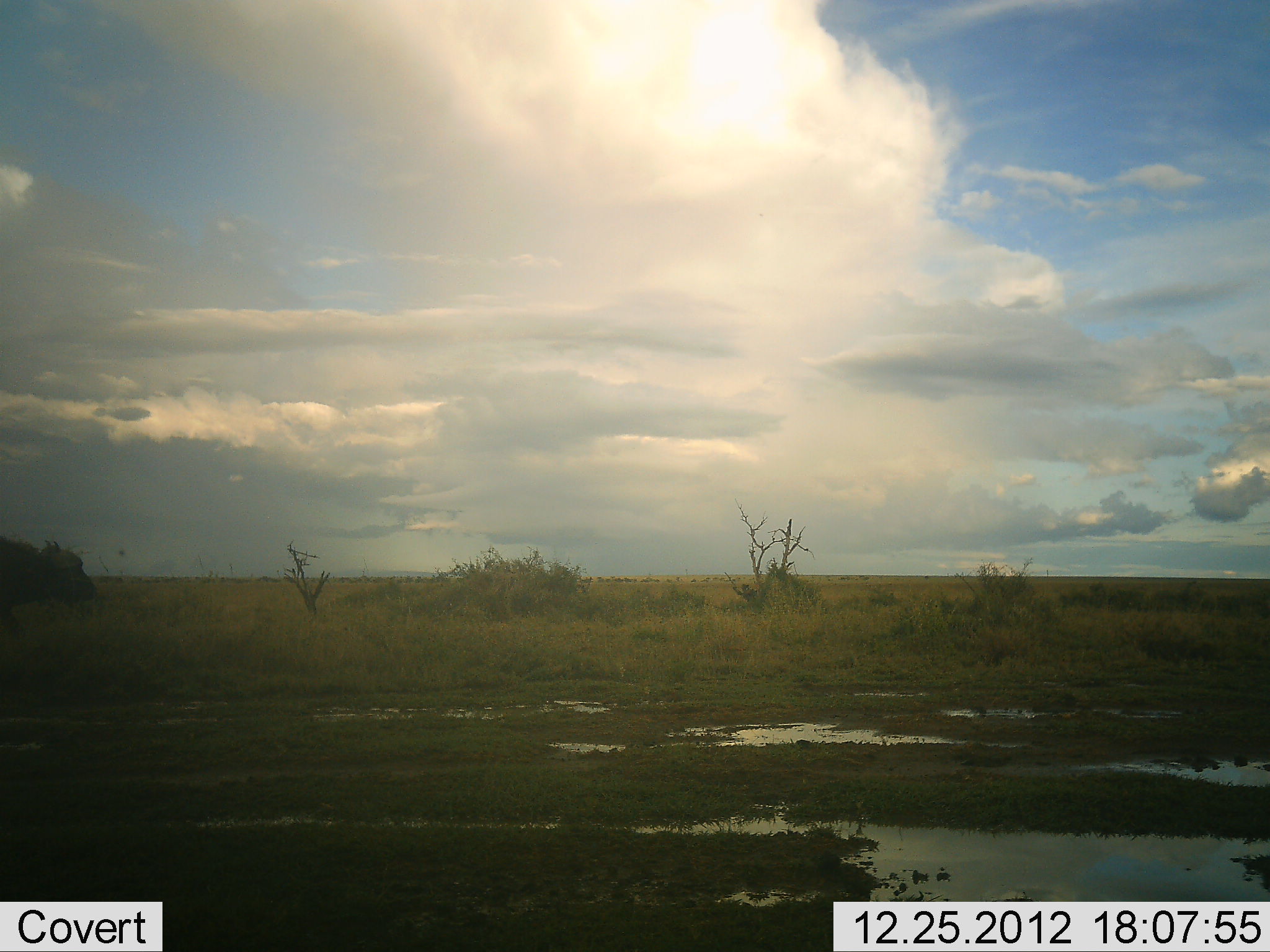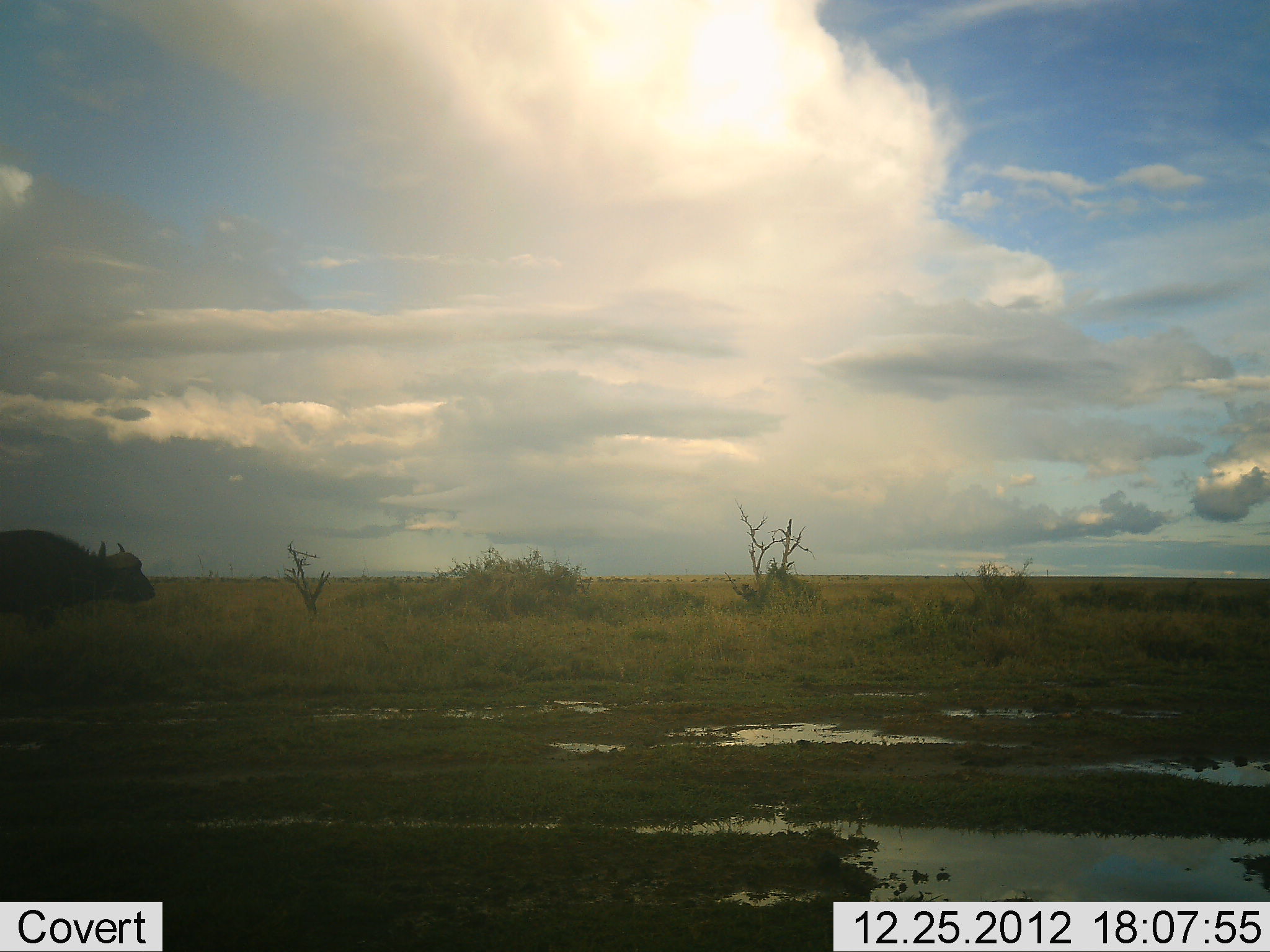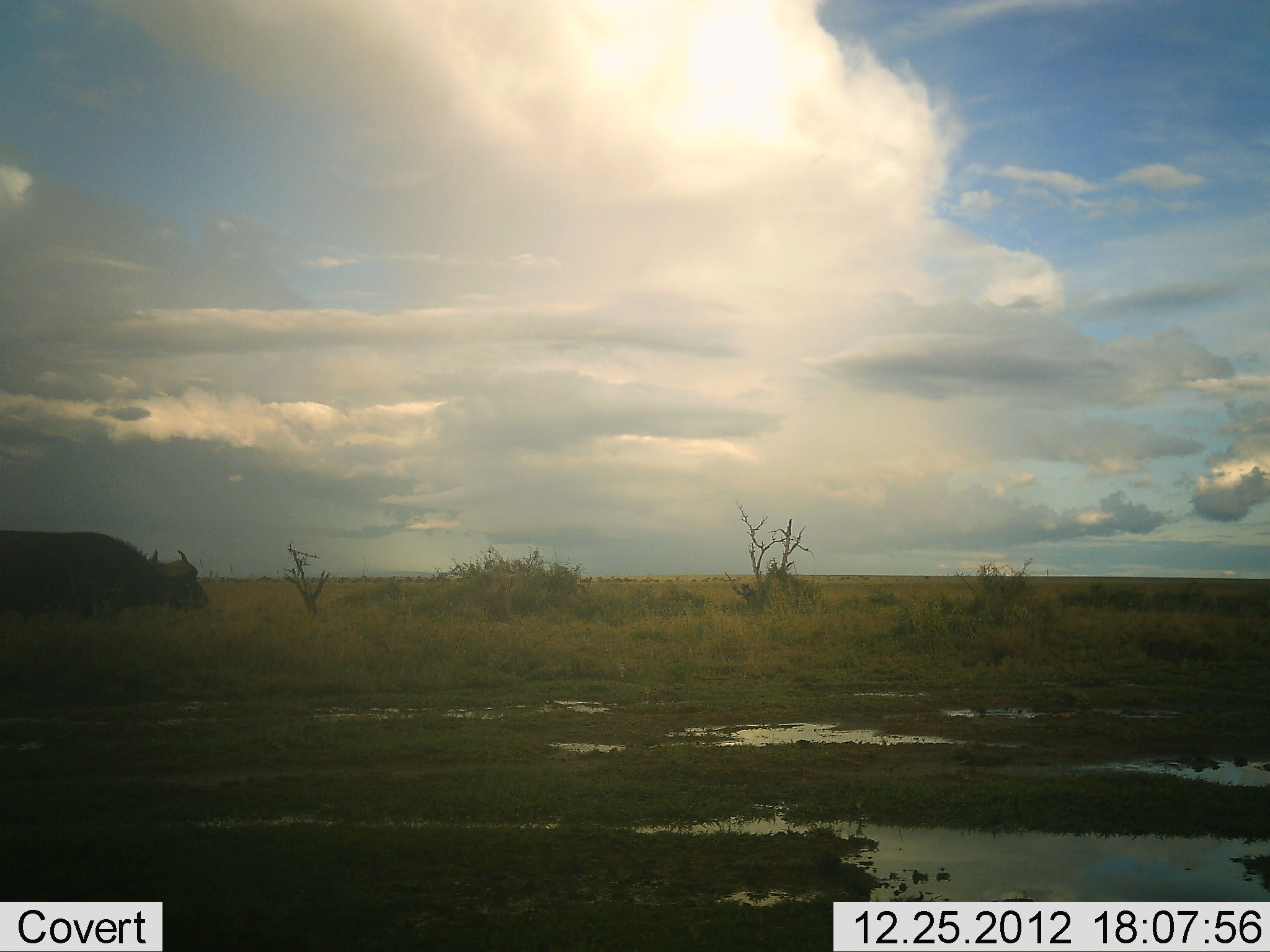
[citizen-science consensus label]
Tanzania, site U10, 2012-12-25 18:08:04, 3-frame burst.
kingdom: Animalia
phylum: Chordata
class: Mammalia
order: Artiodactyla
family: Bovidae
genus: Syncerus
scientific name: Syncerus caffer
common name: cape buffalo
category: buffalo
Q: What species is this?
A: Buffalo (cape buffalo) (Syncerus caffer).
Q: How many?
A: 1.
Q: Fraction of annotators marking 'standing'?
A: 0%.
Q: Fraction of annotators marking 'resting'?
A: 0%.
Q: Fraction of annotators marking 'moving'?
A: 100%.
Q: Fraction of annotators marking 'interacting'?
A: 0%.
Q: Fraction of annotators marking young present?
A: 0%.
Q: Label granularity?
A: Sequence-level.